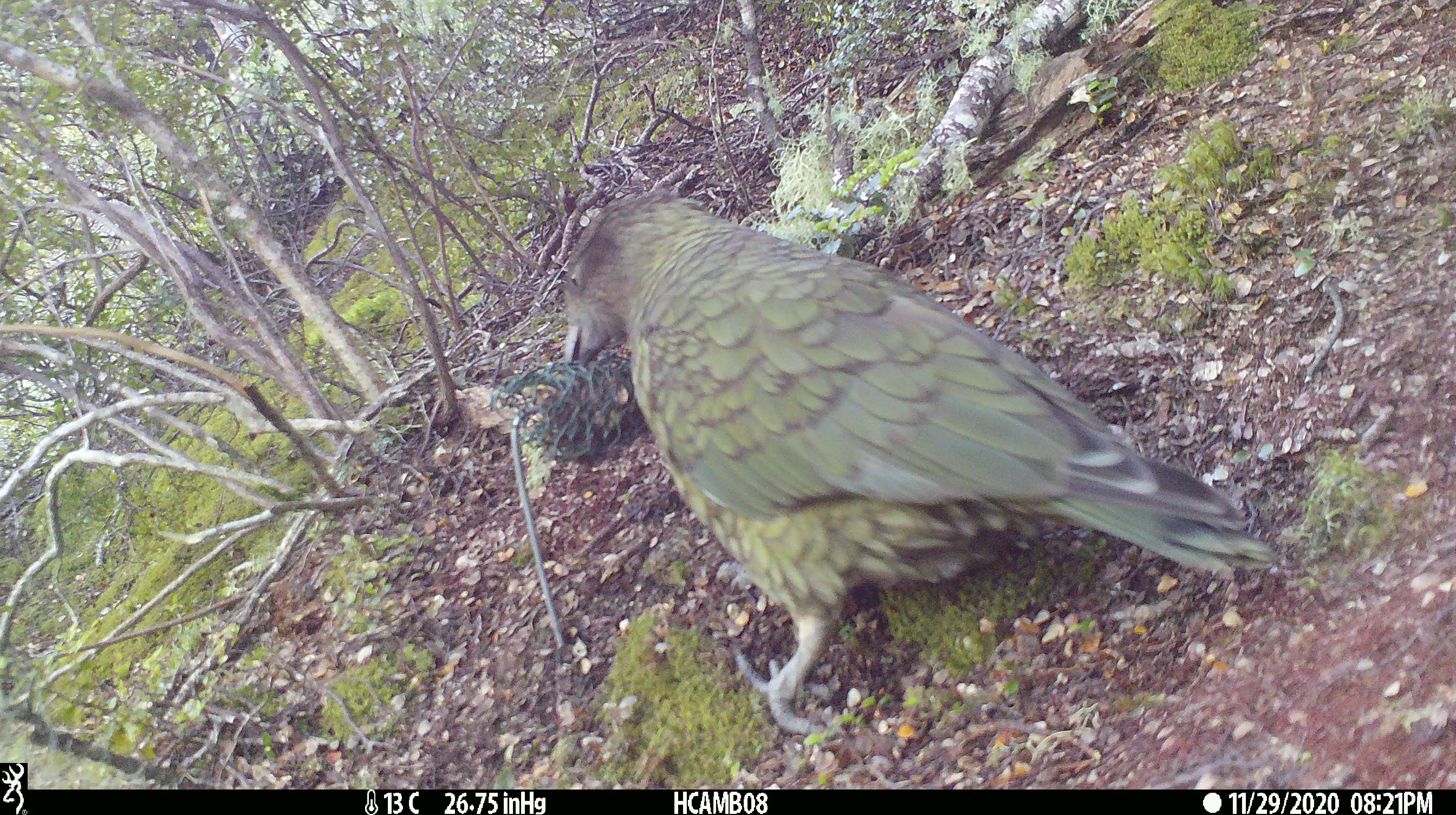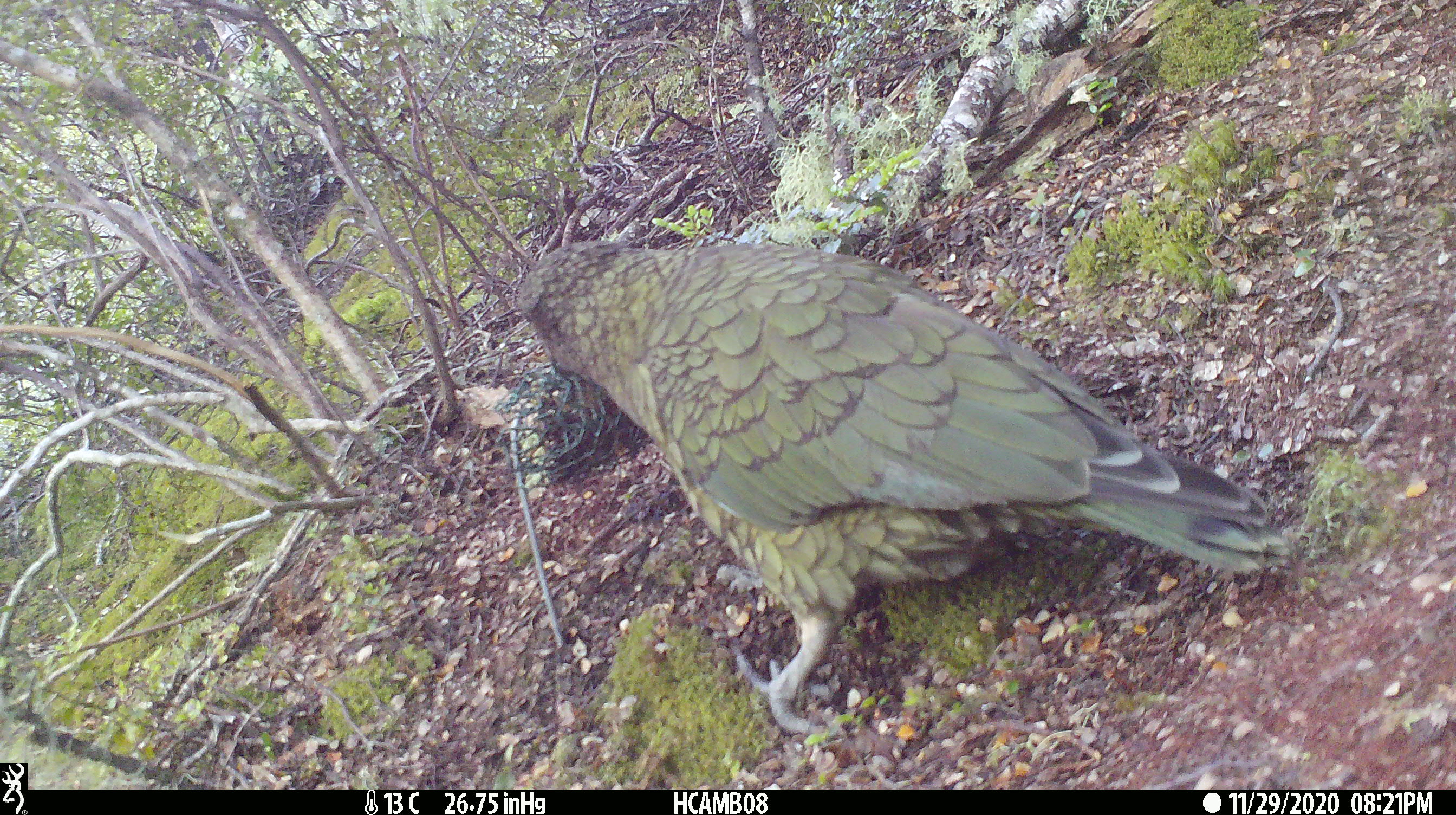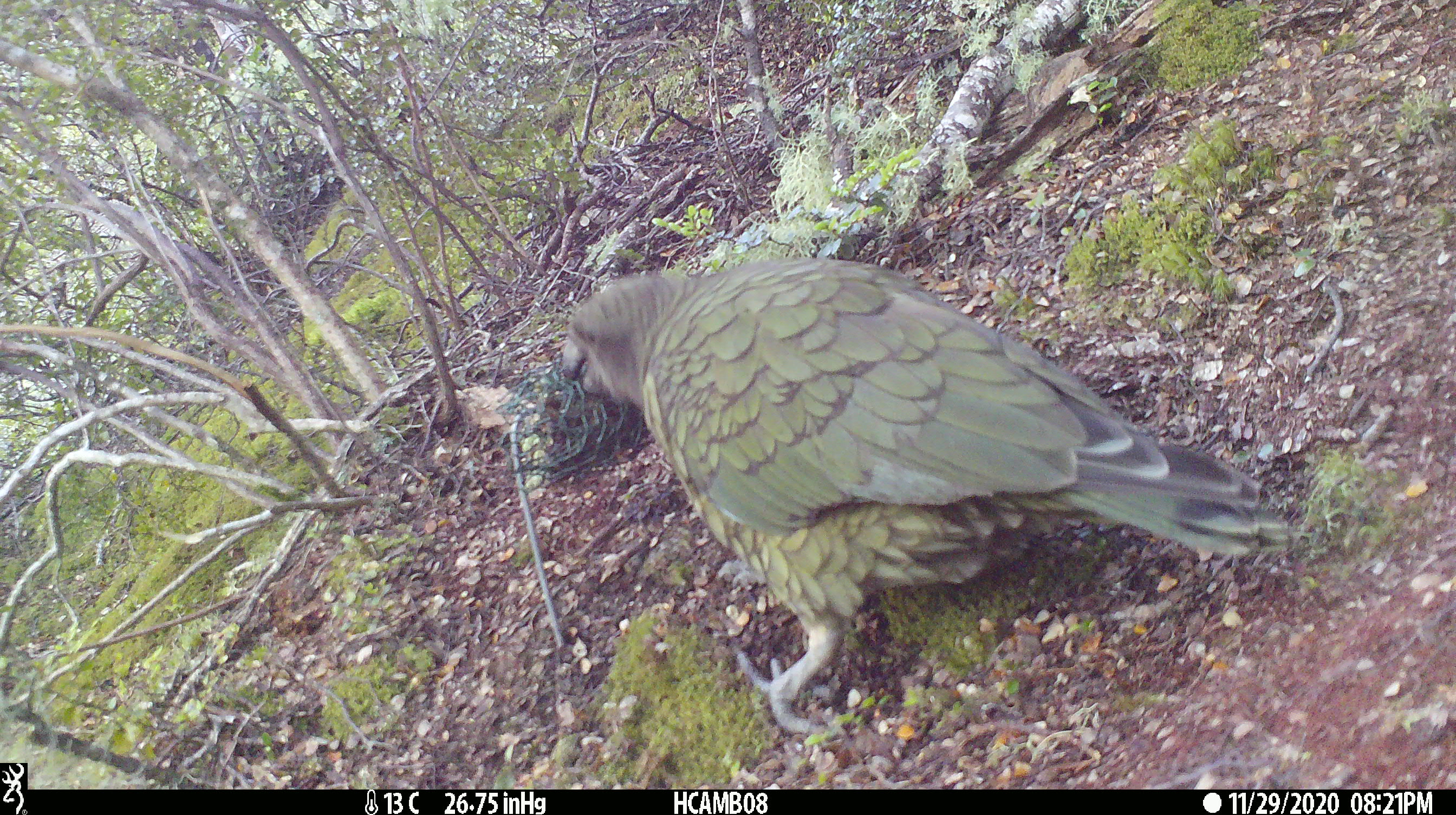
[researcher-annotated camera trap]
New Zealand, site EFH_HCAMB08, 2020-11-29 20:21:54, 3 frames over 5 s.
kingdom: Animalia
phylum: Chordata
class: Aves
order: Psittaciformes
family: Strigopidae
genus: Nestor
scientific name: Nestor notabilis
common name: kea